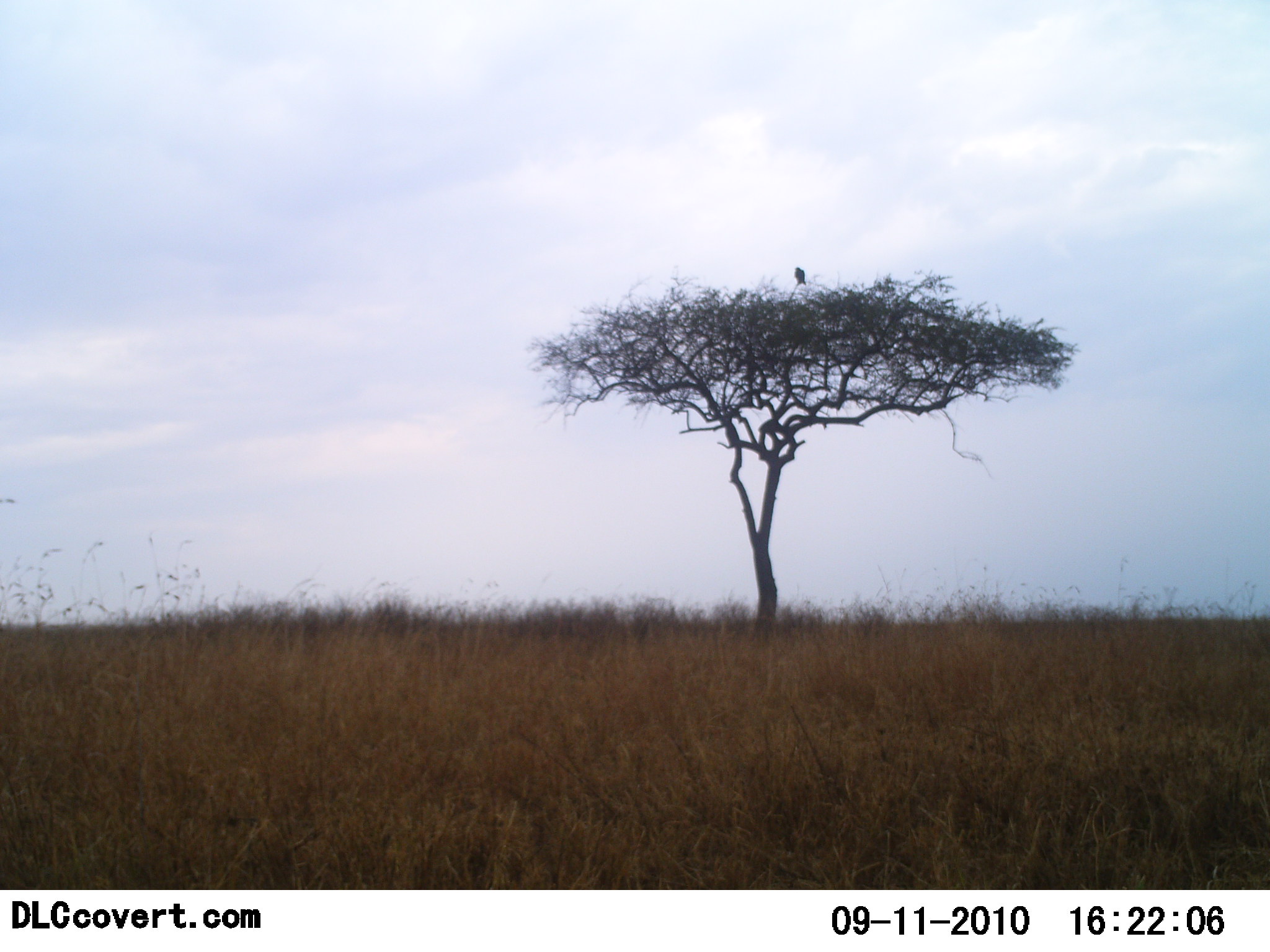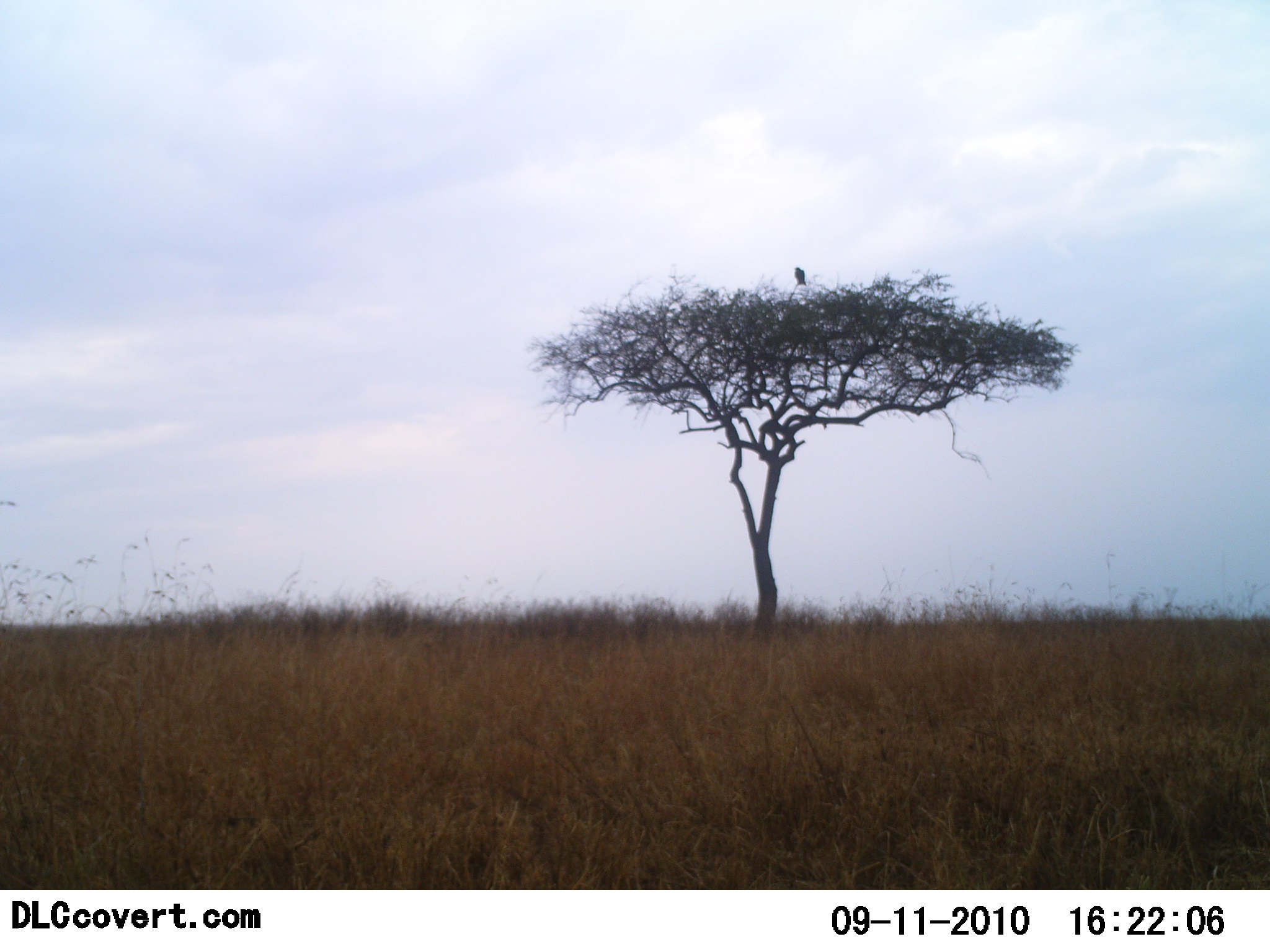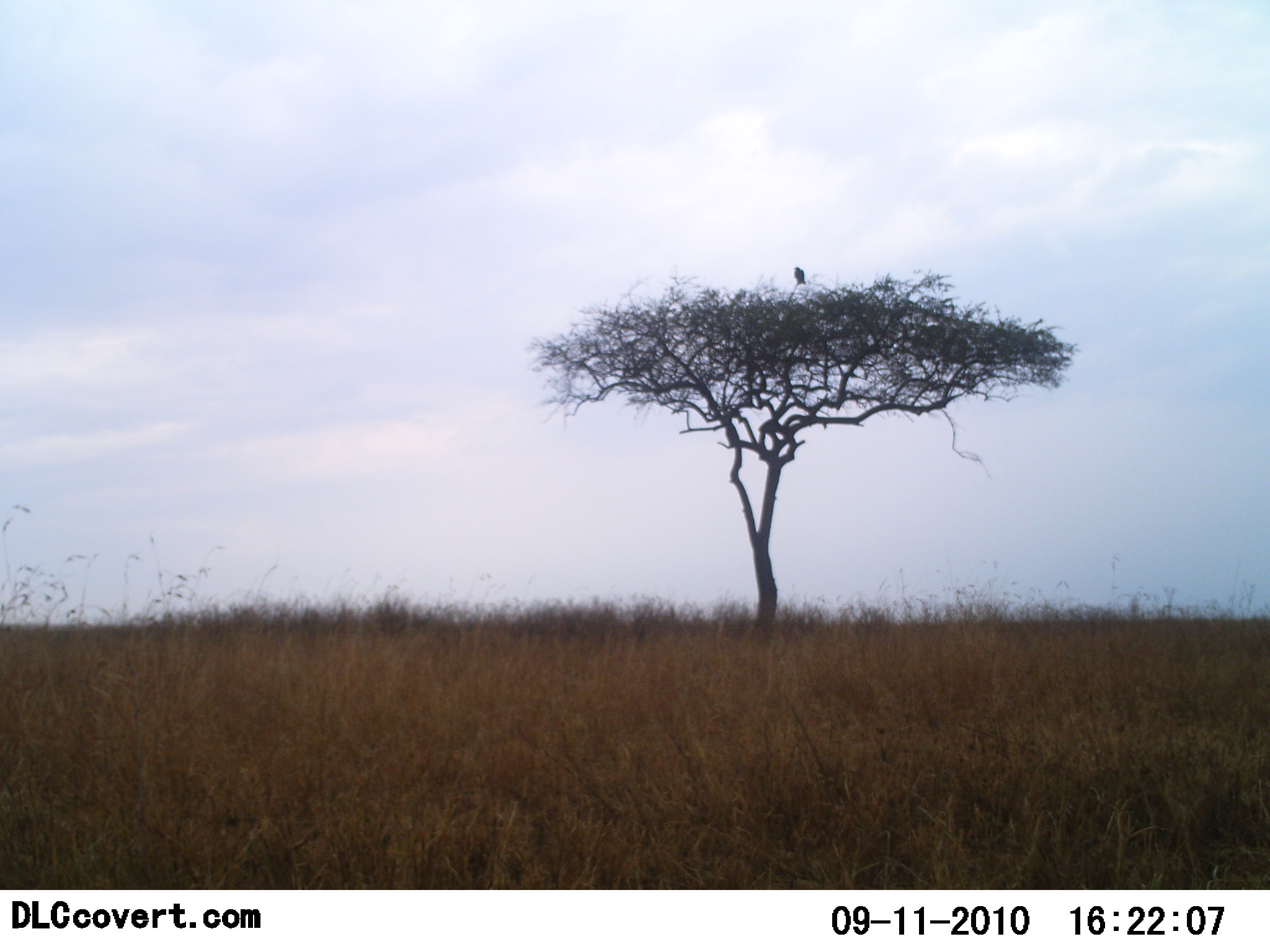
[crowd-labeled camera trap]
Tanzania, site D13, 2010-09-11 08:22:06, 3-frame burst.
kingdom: Animalia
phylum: Chordata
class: Aves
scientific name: Aves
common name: bird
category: otherbird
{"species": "otherbird (bird) (Aves)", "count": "1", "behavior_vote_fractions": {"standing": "44%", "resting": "56%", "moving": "0%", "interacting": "0%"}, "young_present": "0%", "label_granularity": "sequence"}